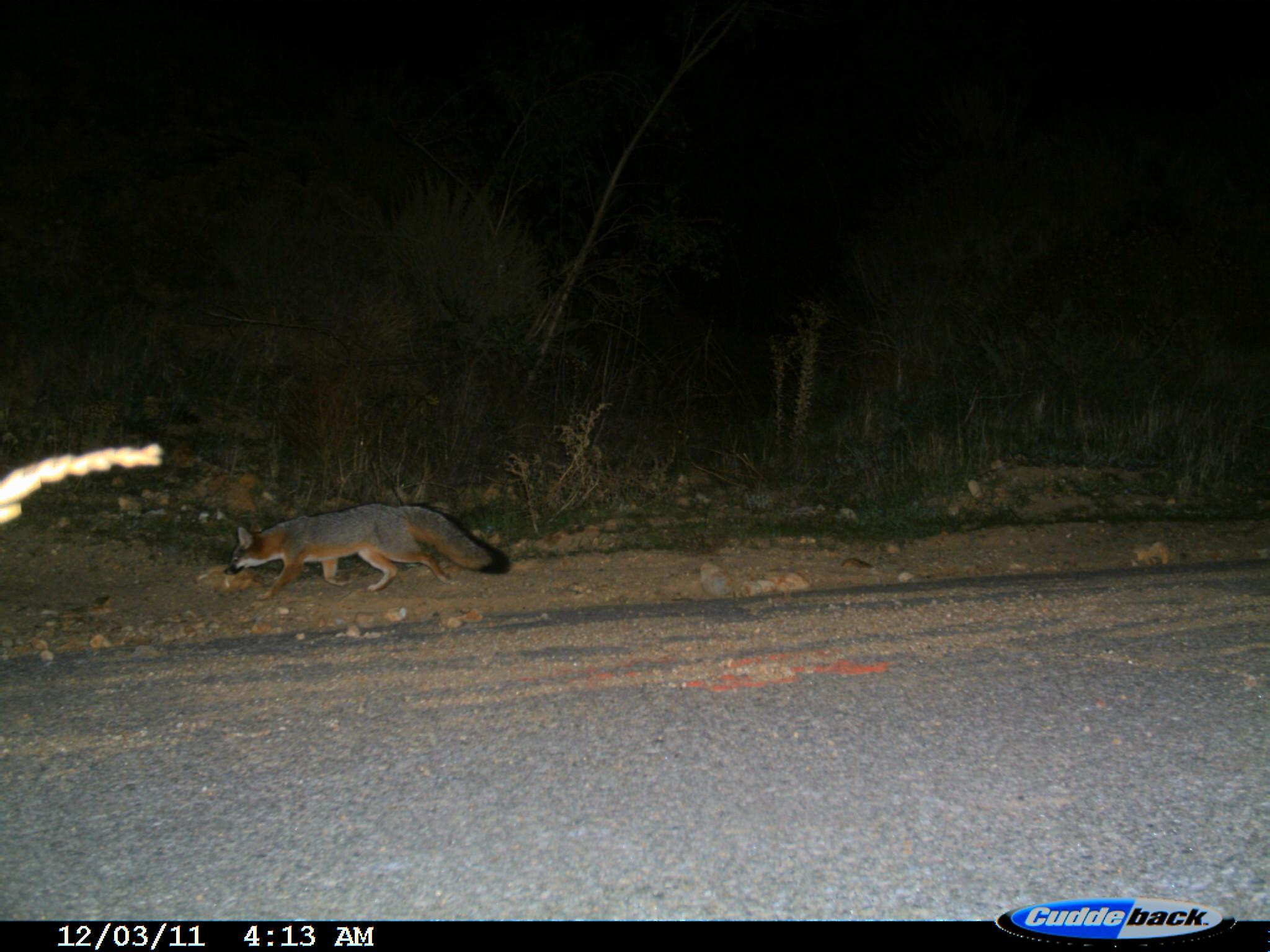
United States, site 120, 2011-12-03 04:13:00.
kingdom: Animalia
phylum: Chordata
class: Mammalia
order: Carnivora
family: Canidae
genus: Urocyon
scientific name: Urocyon cinereoargenteus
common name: gray fox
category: fox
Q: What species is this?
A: Fox (gray fox) (Urocyon cinereoargenteus).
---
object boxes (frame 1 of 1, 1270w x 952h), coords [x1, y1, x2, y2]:
fox: [216, 495, 516, 609]